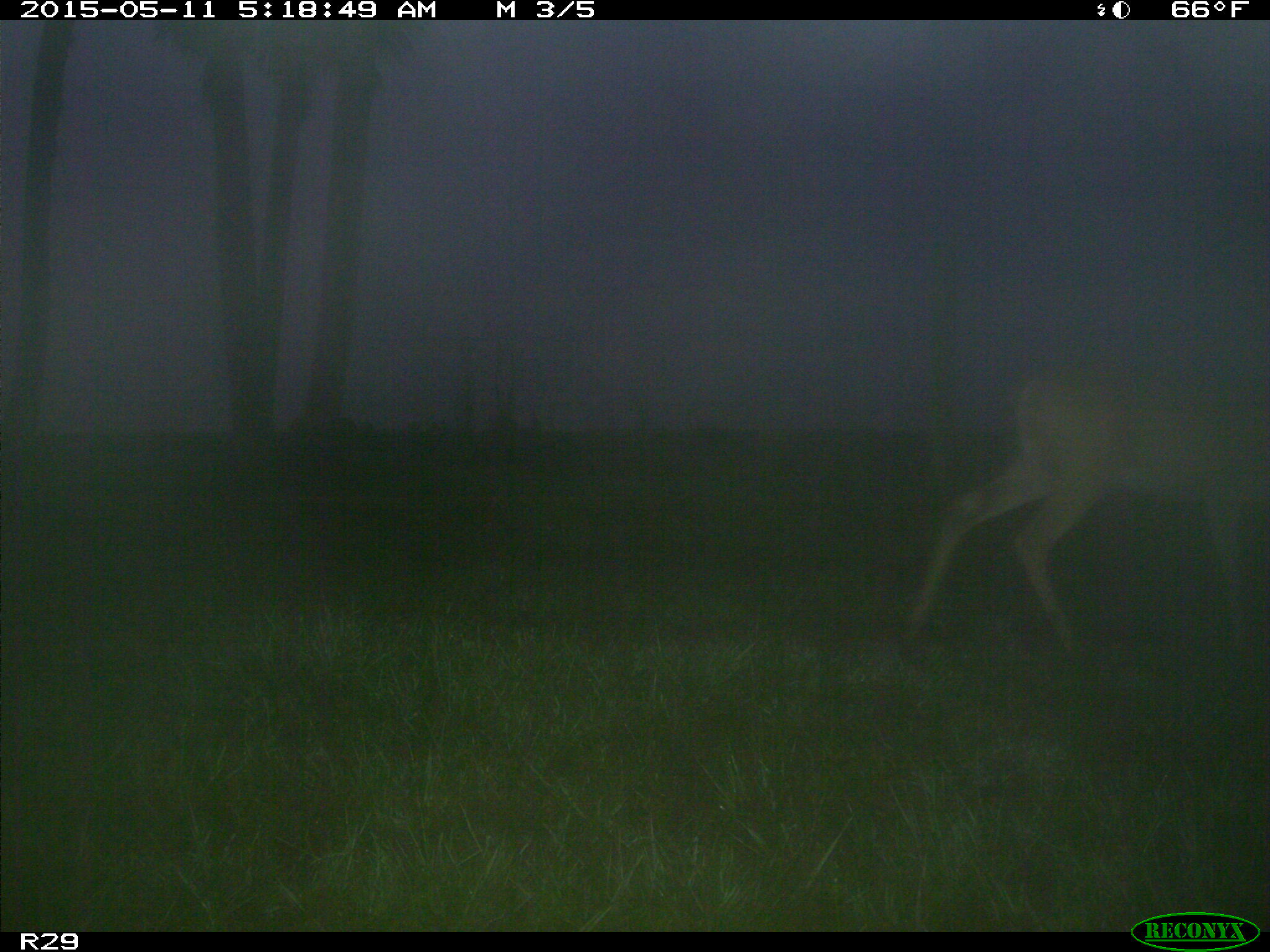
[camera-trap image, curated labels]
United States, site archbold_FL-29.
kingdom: Animalia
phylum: Chordata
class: Mammalia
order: Artiodactyla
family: Cervidae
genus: Odocoileus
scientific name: Odocoileus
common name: deer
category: unidentified deer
Unidentified deer (deer) (Odocoileus).